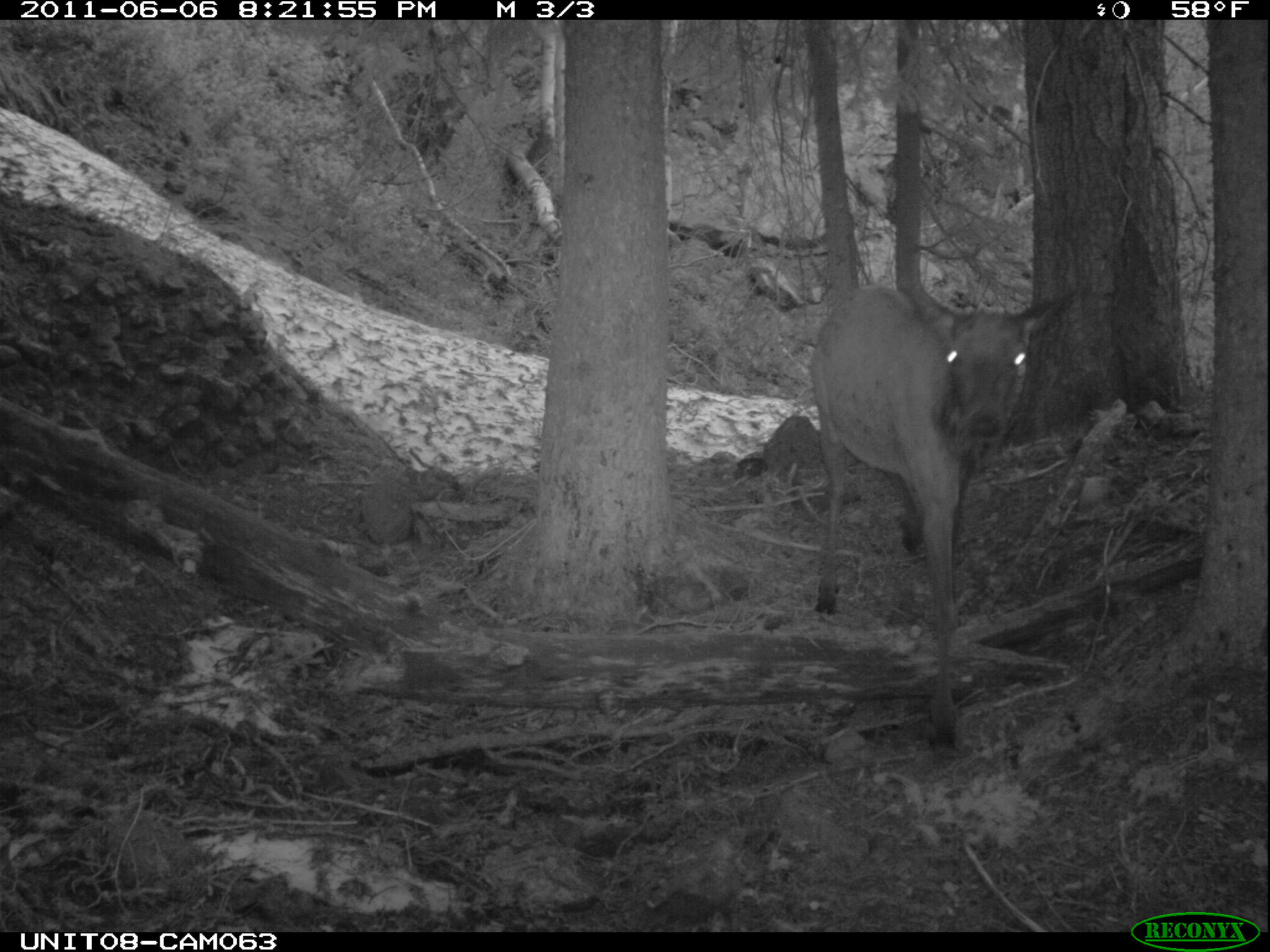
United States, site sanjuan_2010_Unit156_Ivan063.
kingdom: Animalia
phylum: Chordata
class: Mammalia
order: Artiodactyla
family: Cervidae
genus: Cervus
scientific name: Cervus elaphus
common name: red deer